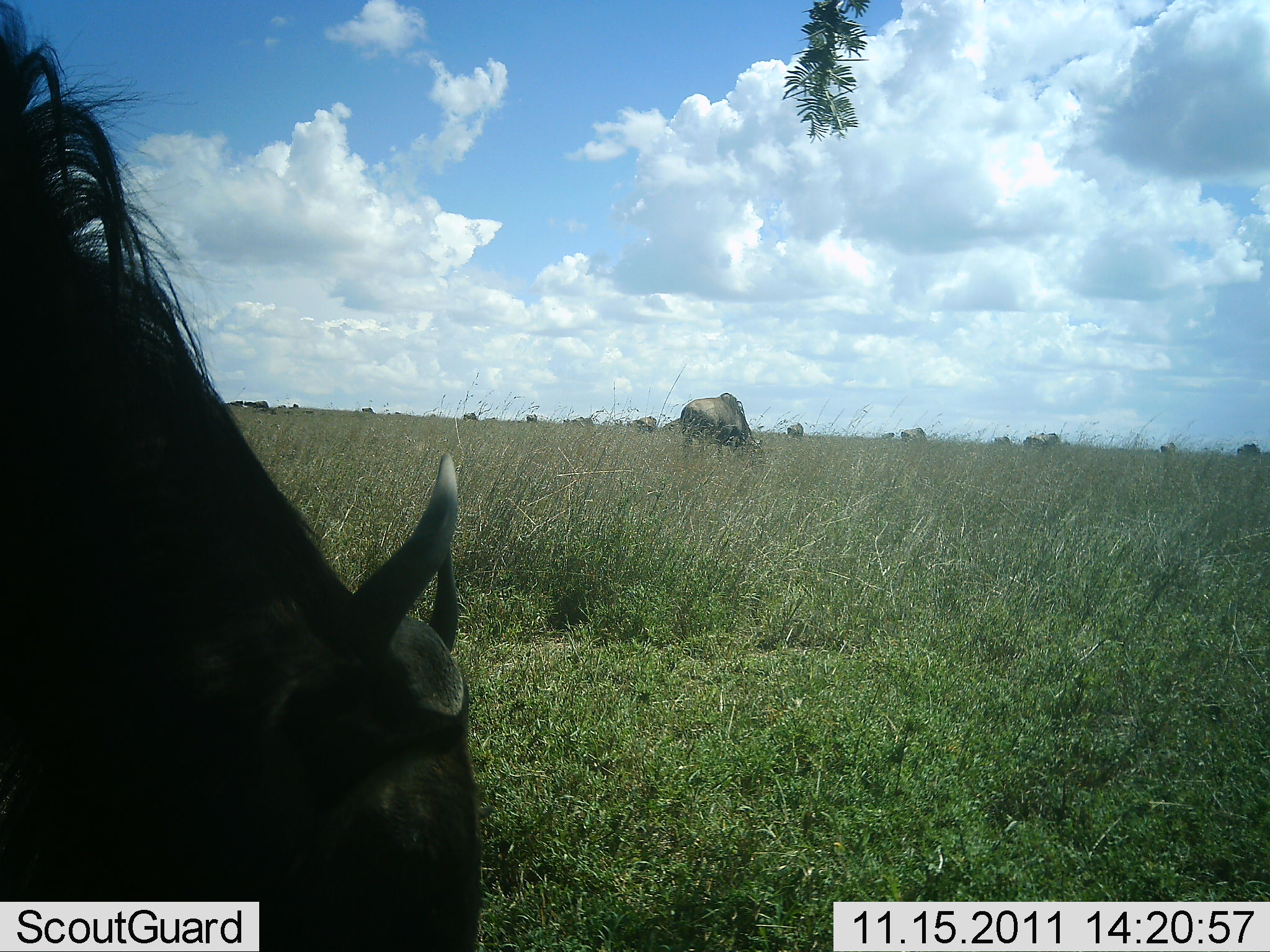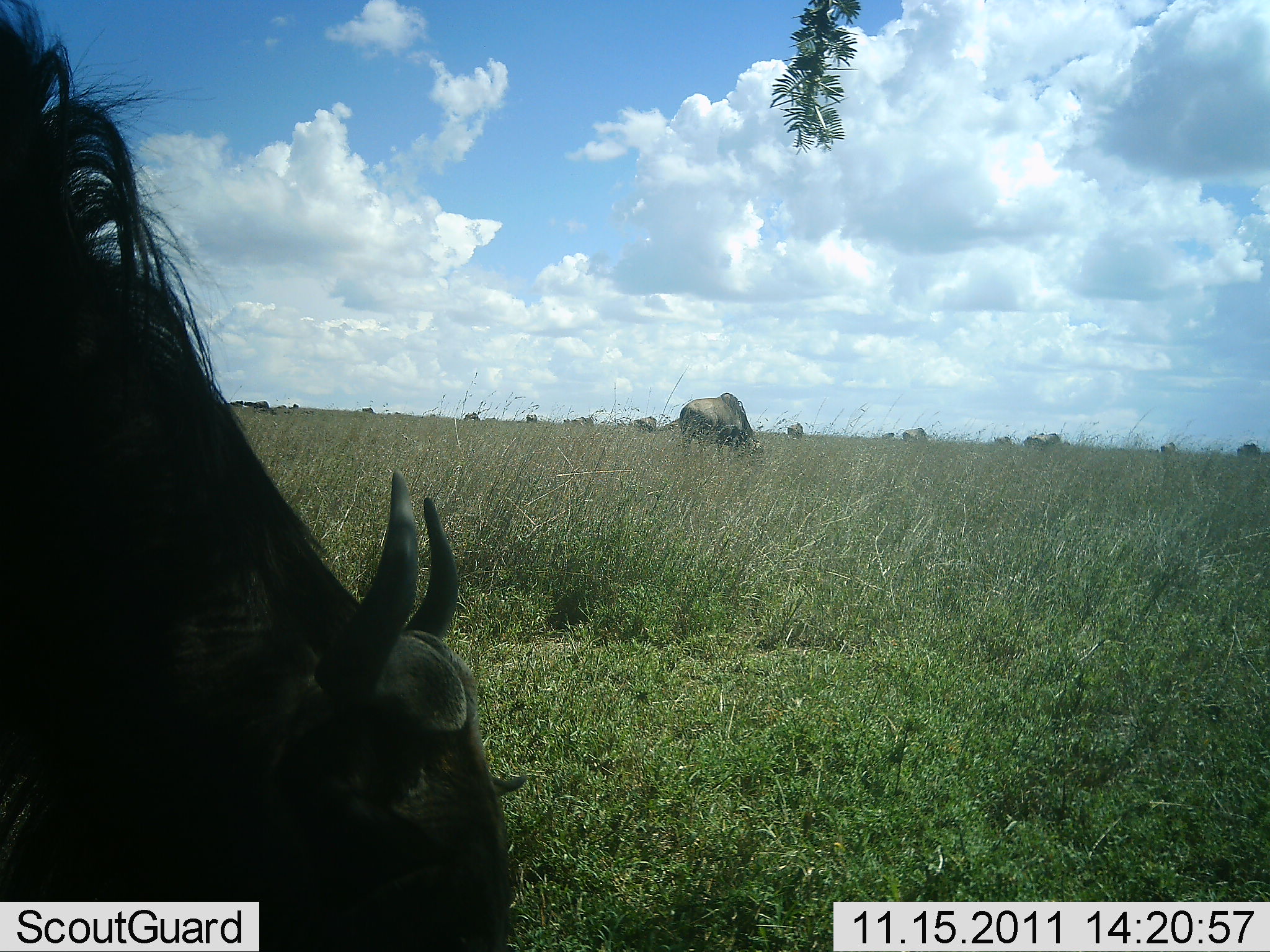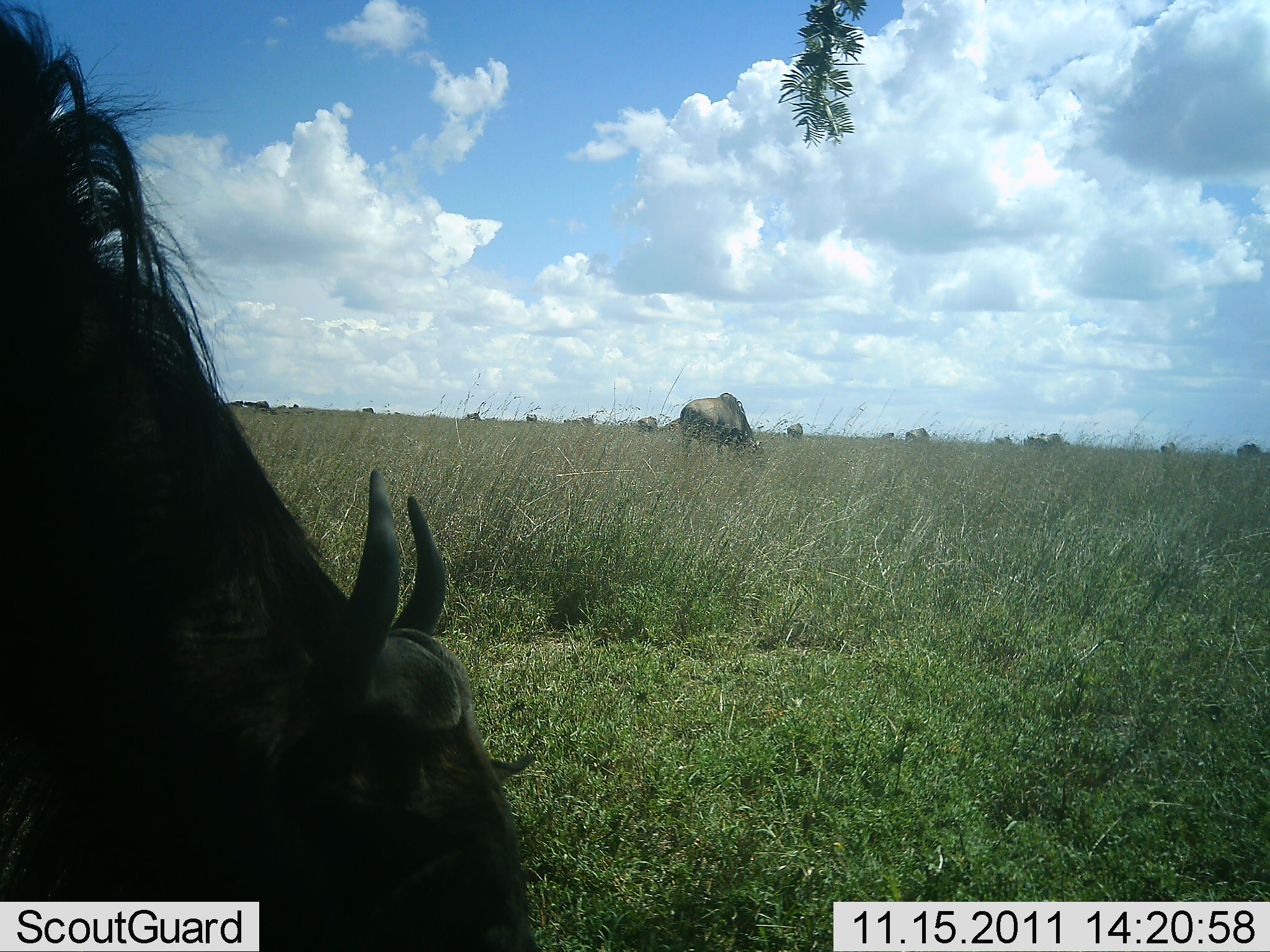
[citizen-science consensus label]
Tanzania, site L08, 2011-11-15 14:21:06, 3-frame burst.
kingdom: Animalia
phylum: Chordata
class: Mammalia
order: Artiodactyla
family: Bovidae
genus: Connochaetes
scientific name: Connochaetes taurinus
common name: blue wildebeest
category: wildebeest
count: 11-50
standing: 25%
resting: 0%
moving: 17%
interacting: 0%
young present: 0%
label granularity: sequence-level